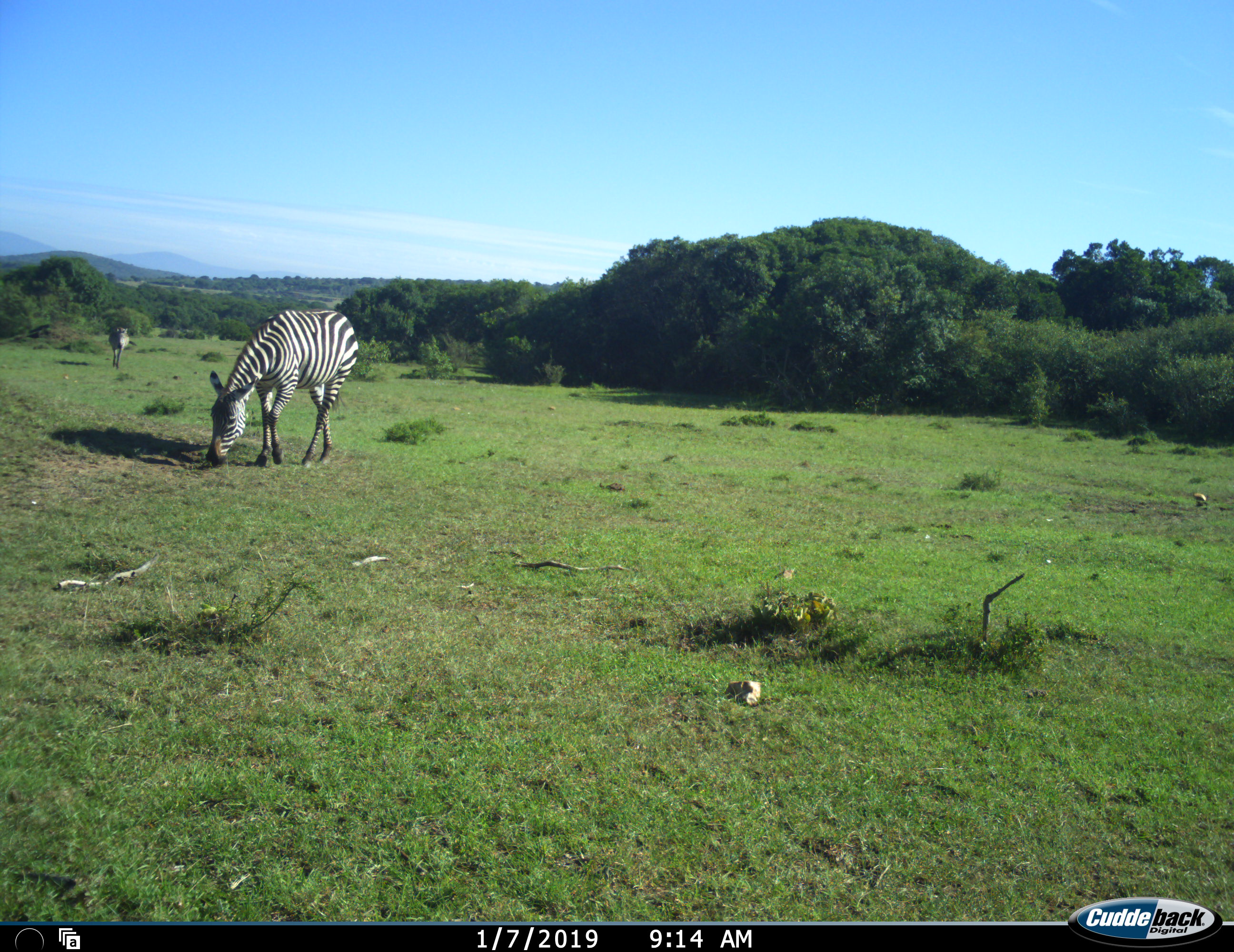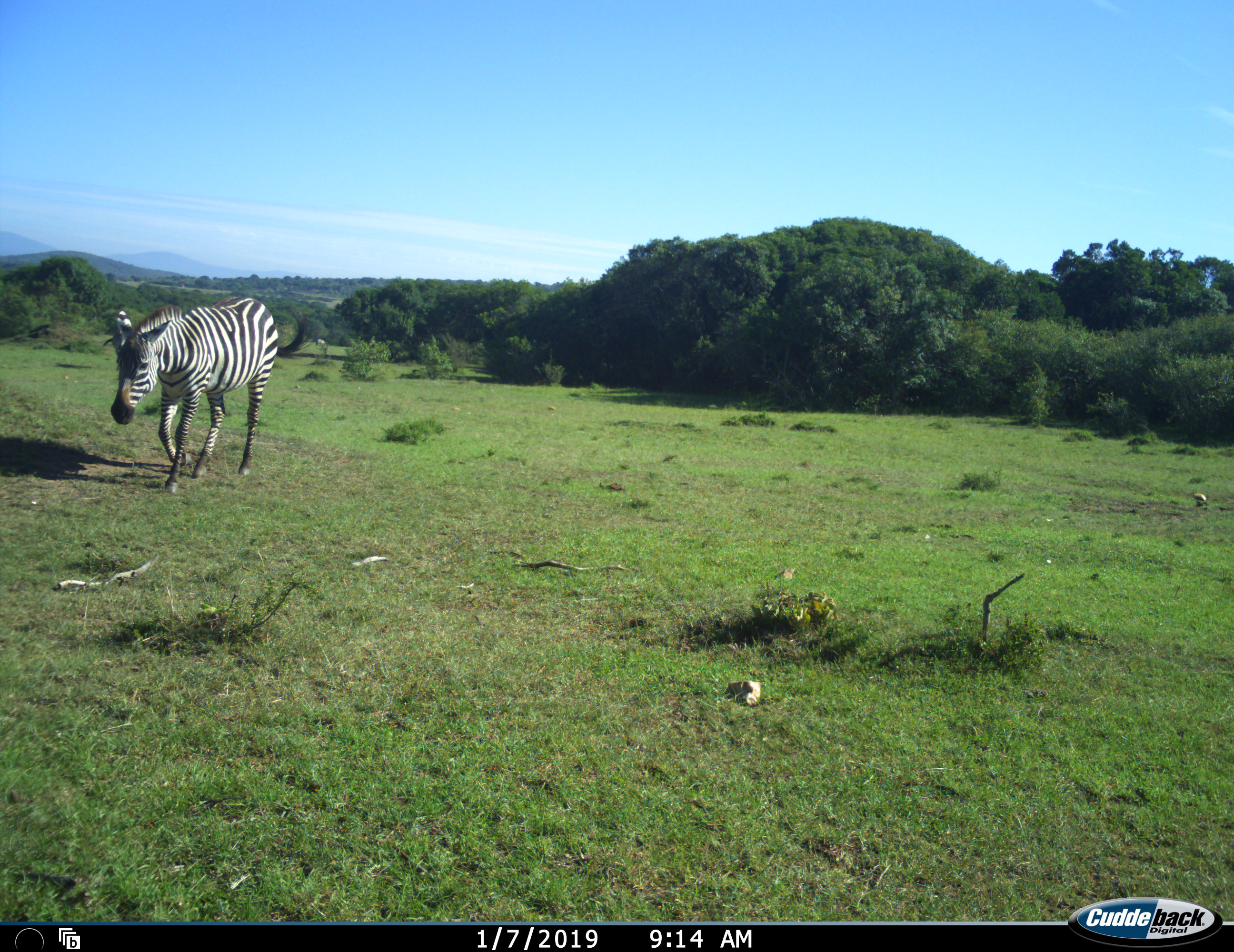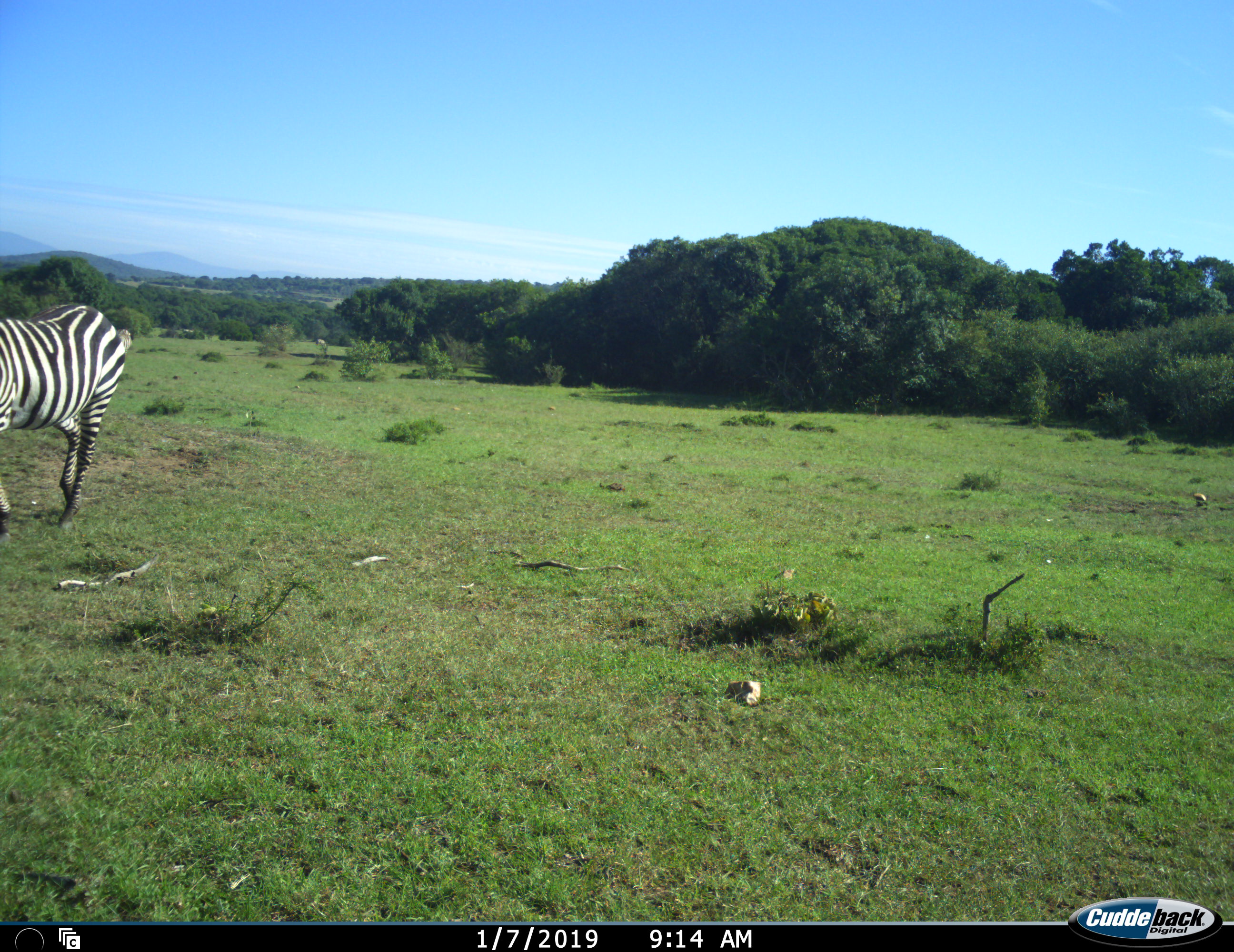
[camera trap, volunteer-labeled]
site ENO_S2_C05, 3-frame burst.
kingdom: Animalia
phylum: Chordata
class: Mammalia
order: Perissodactyla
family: Equidae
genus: Equus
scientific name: Equus quagga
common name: plains zebra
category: zebraplains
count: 2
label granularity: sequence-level